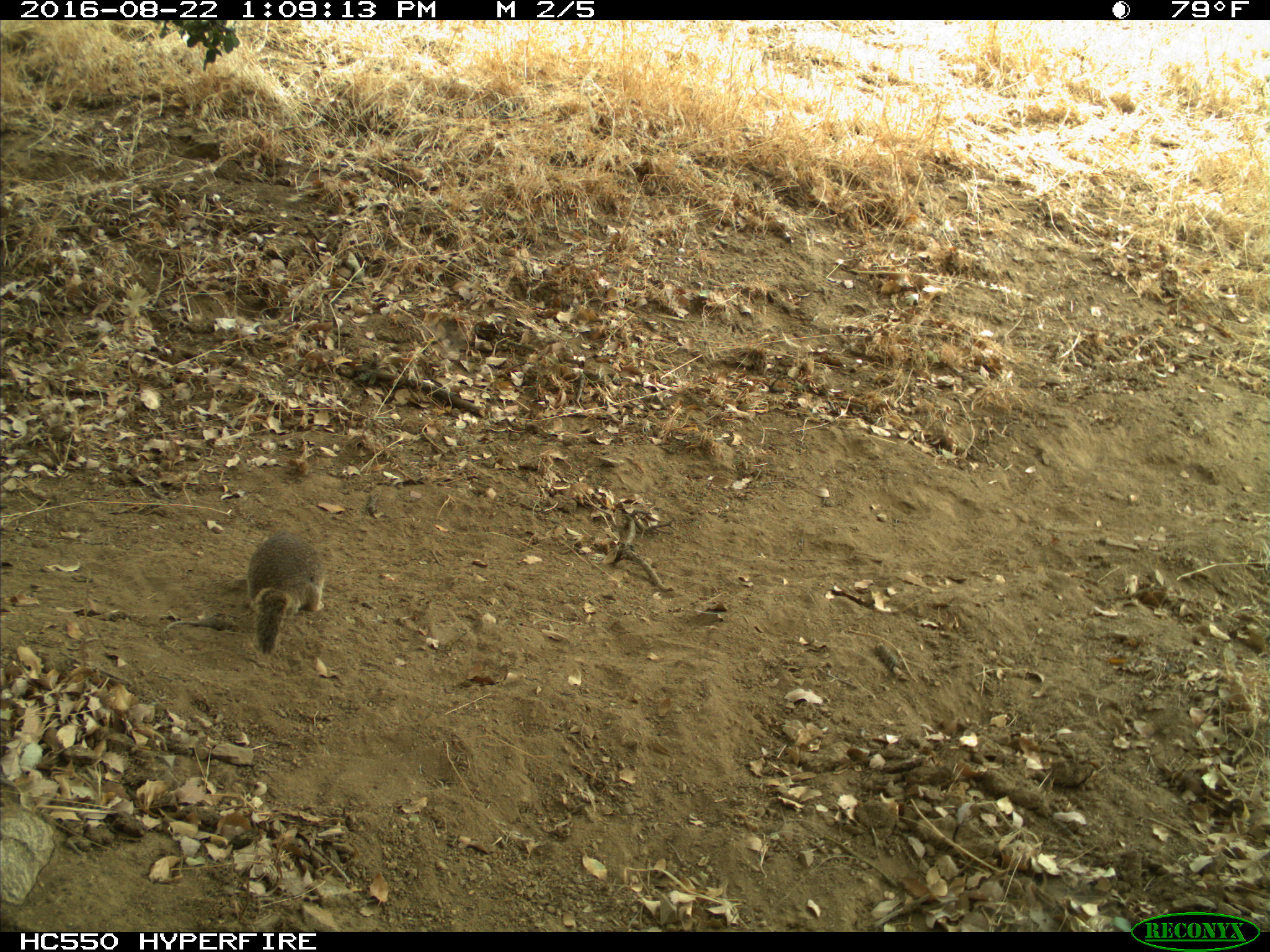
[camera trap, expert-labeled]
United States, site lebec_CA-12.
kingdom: Animalia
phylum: Chordata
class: Mammalia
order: Rodentia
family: Sciuridae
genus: Otospermophilus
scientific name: Otospermophilus beecheyi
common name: california ground squirrel